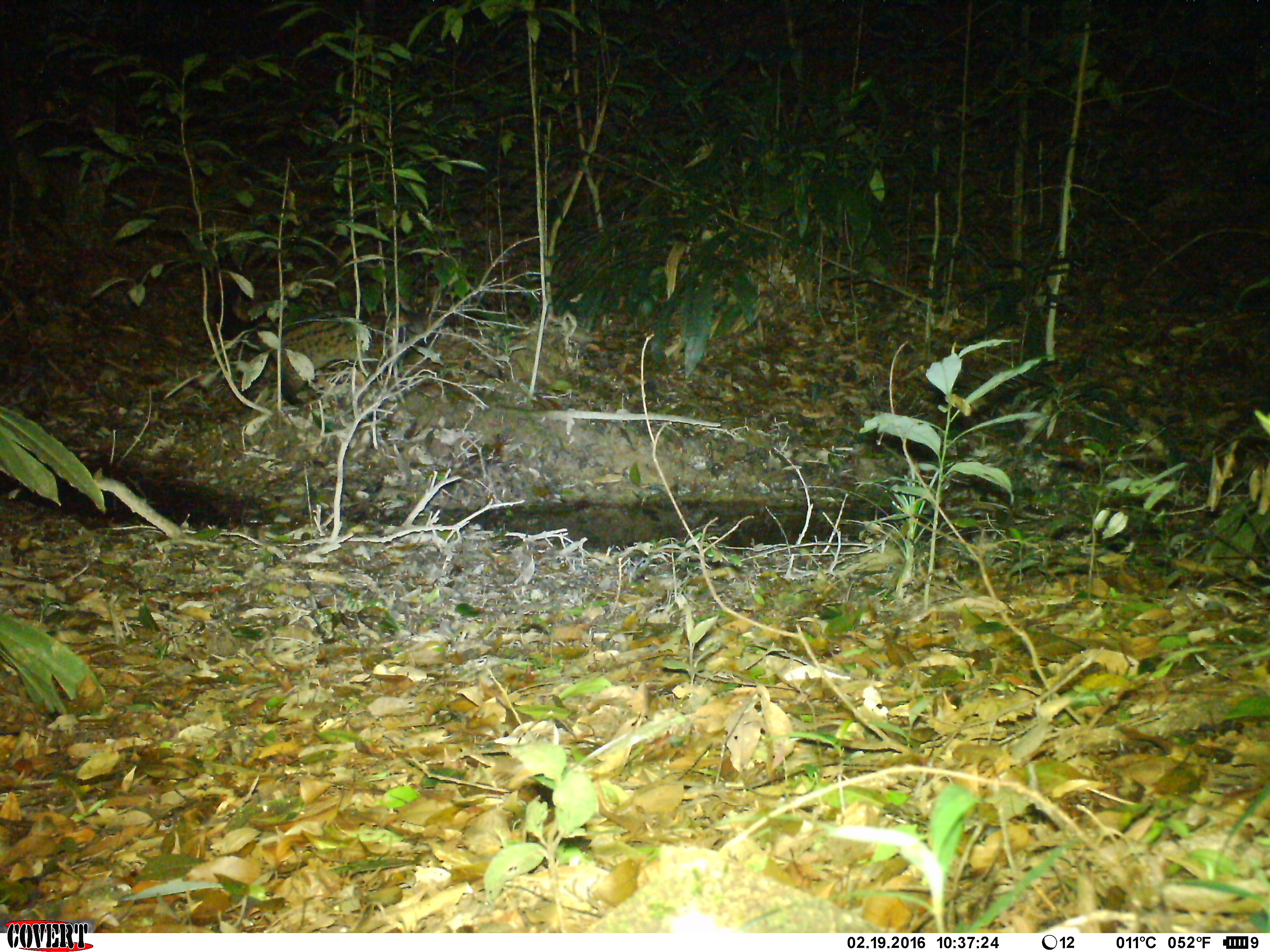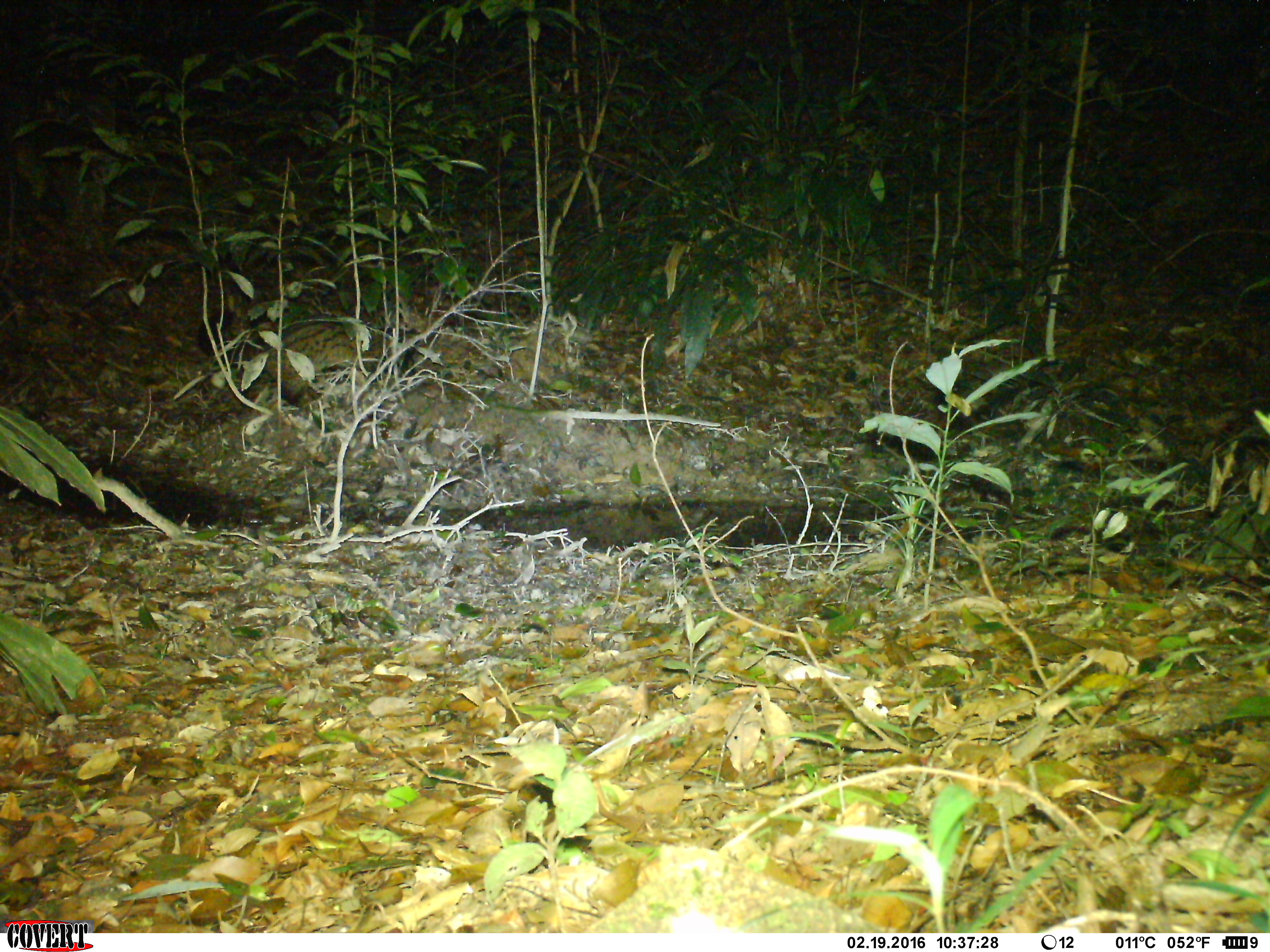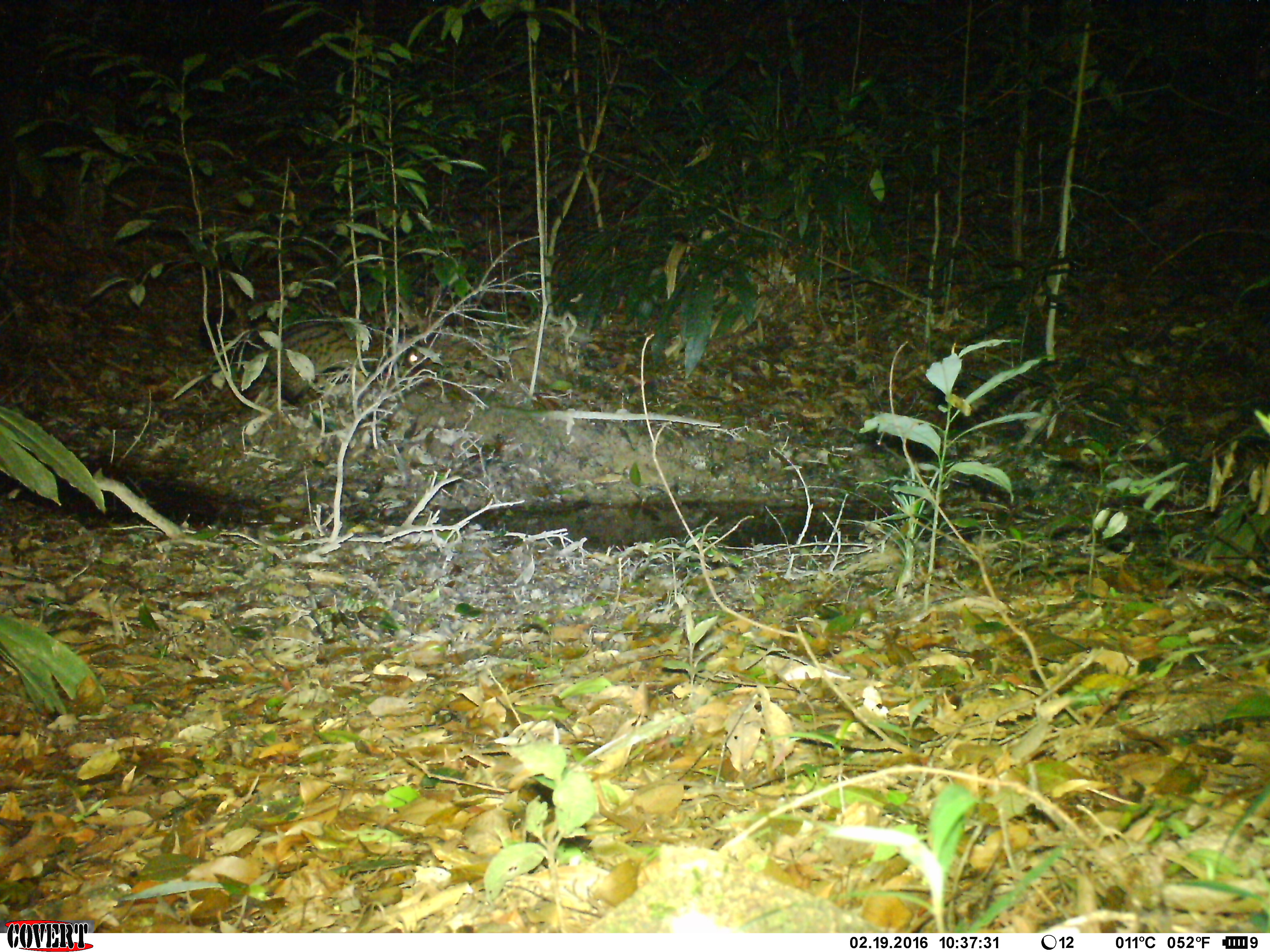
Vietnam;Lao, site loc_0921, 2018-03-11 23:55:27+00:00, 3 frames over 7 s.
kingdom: Animalia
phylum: Chordata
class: Mammalia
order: Carnivora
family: Viverridae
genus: Paradoxurus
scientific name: Paradoxurus hermaphroditus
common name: common palm civet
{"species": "common palm civet (Paradoxurus hermaphroditus)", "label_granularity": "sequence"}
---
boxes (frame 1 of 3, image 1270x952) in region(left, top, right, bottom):
common palm civet: region(209, 281, 387, 408)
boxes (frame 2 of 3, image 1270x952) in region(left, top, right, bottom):
common palm civet: region(194, 307, 388, 404)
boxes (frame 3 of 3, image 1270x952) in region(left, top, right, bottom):
common palm civet: region(199, 305, 418, 408)